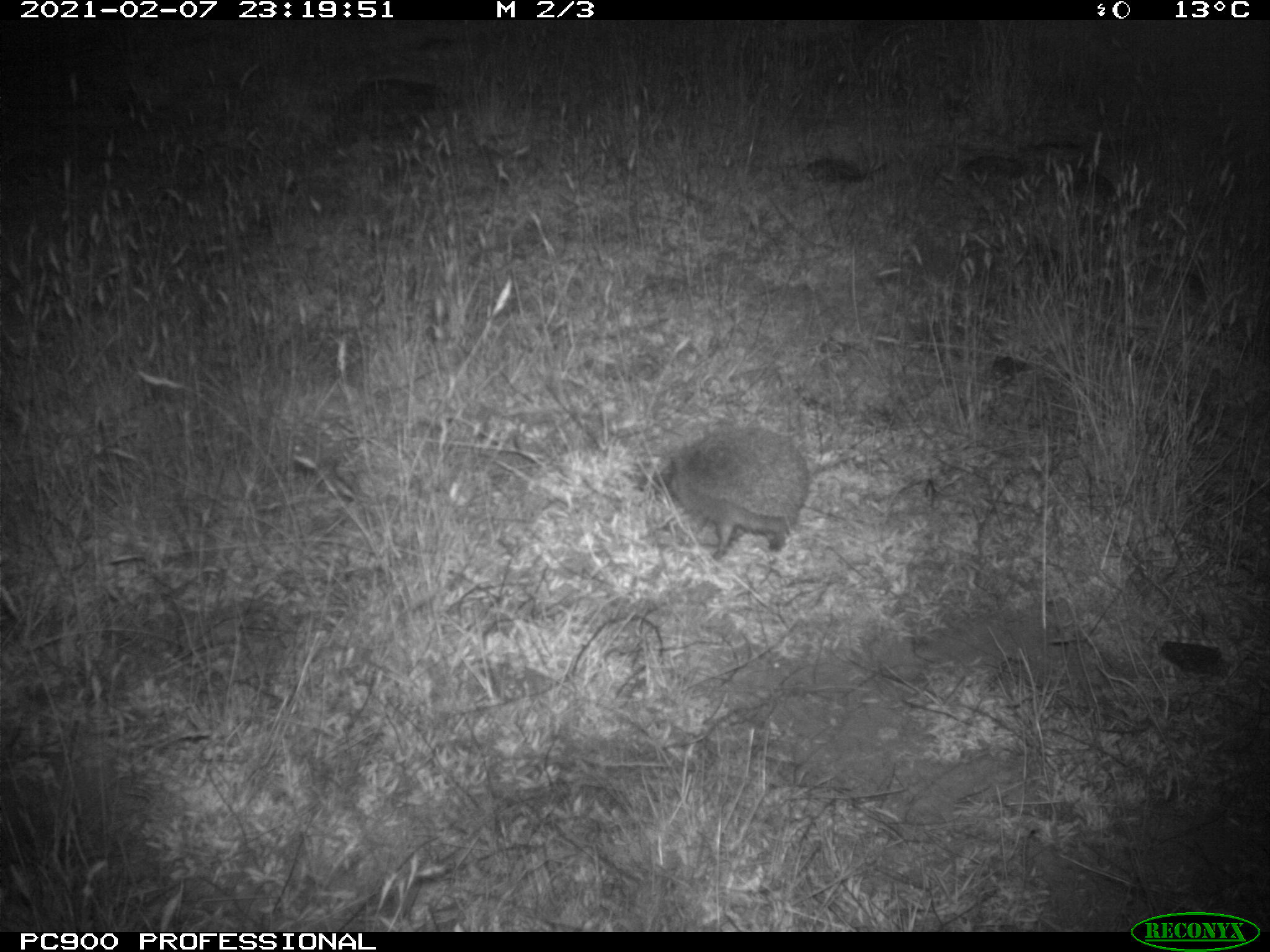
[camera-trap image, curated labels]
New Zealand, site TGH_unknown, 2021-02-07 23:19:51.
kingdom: Animalia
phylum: Chordata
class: Mammalia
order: Eulipotyphla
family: Erinaceidae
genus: Erinaceus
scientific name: Erinaceus europaeus europaeus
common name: european hedgehog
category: hedgehog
Hedgehog (european hedgehog) (Erinaceus europaeus europaeus).